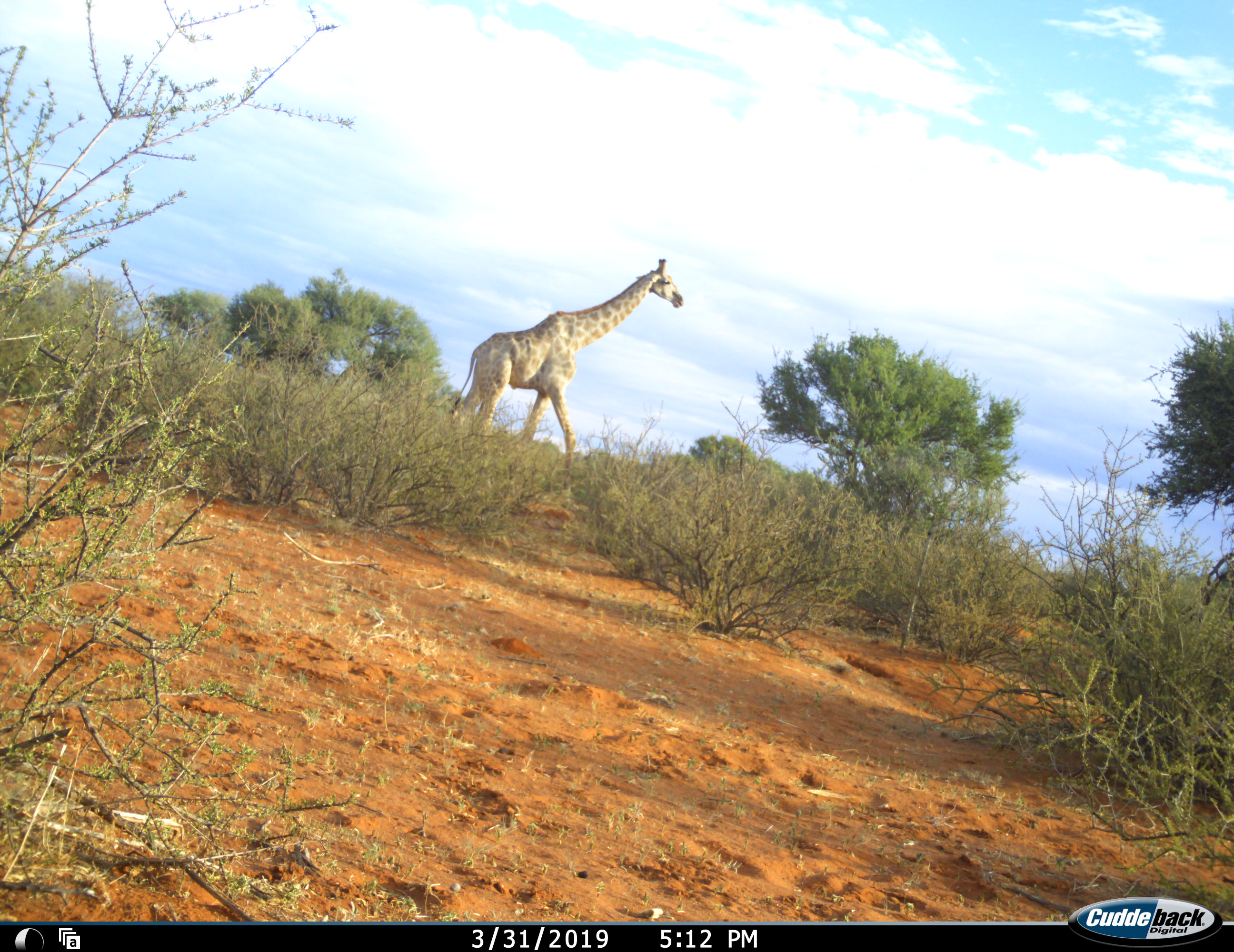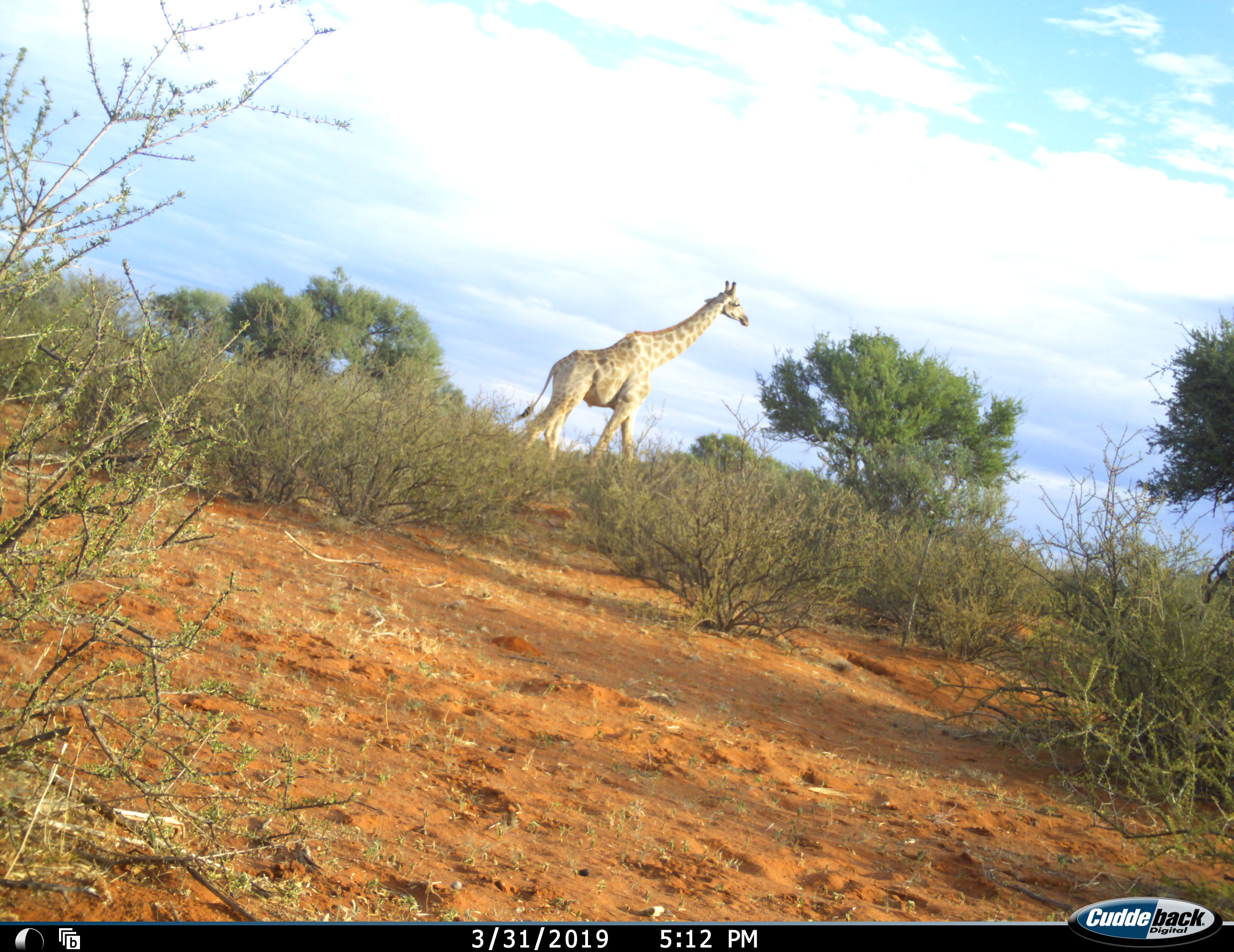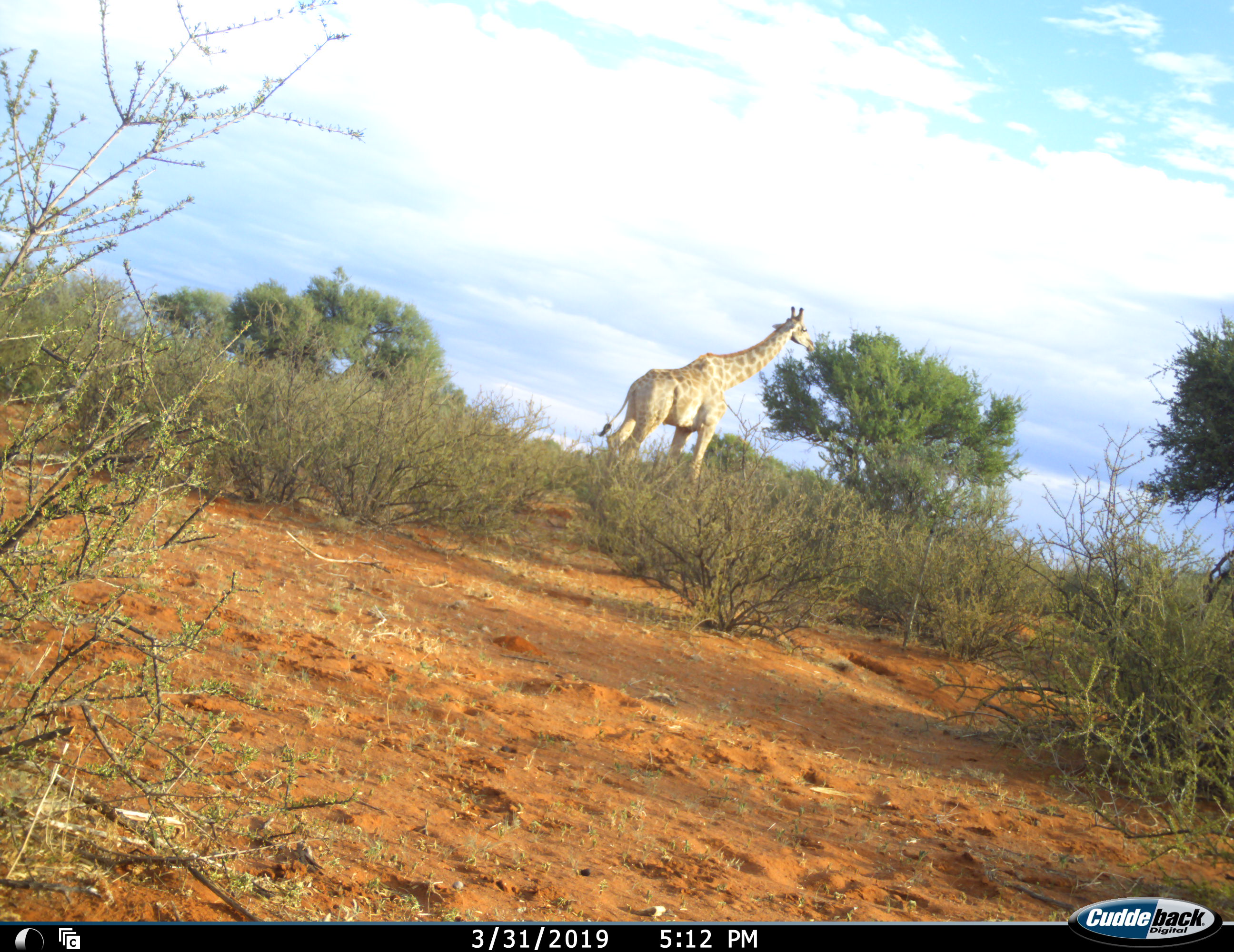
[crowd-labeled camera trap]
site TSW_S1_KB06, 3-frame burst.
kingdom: Animalia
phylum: Chordata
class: Mammalia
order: Artiodactyla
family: Giraffidae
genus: Giraffa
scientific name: Giraffa camelopardalis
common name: giraffe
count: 1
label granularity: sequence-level